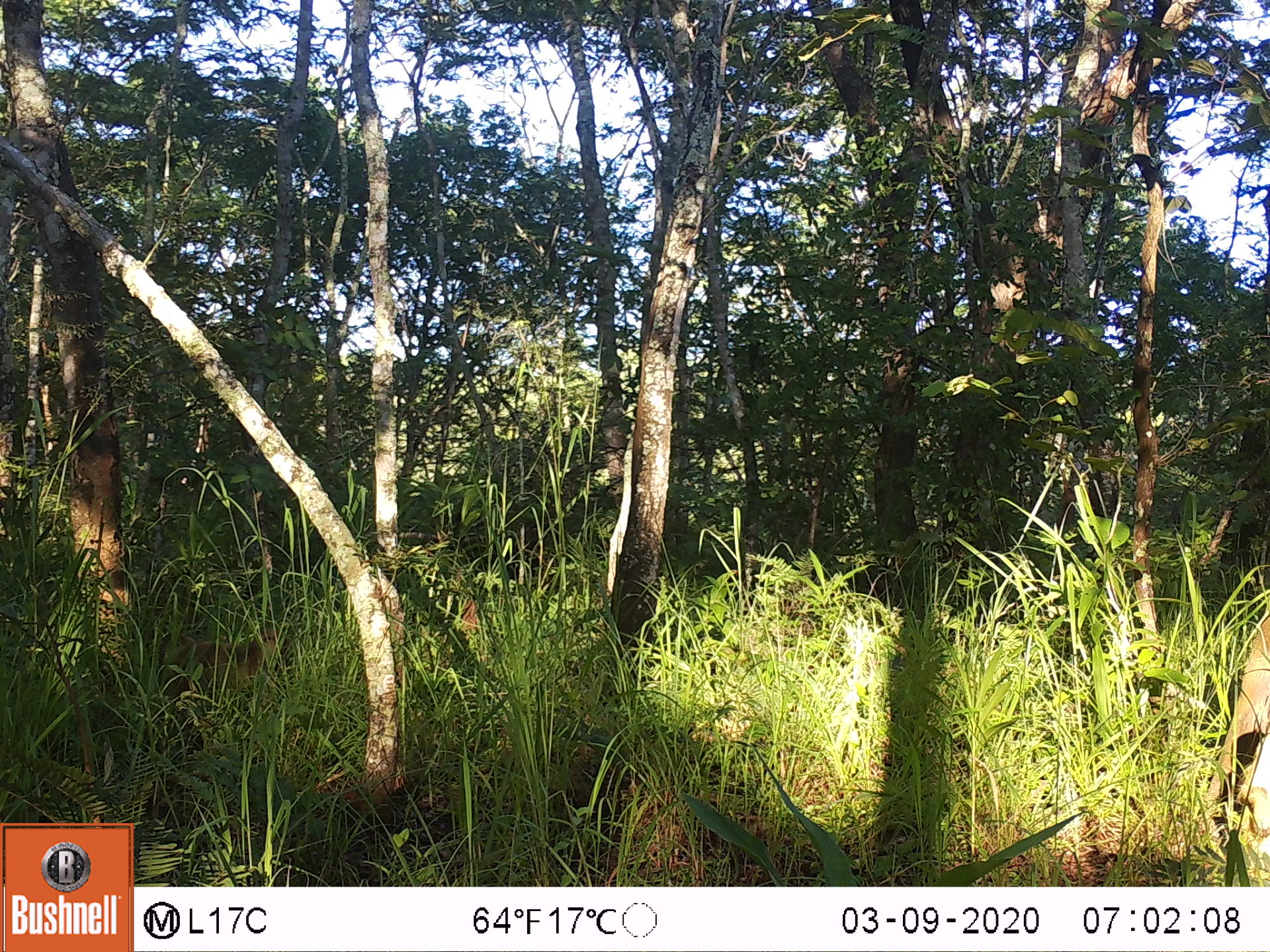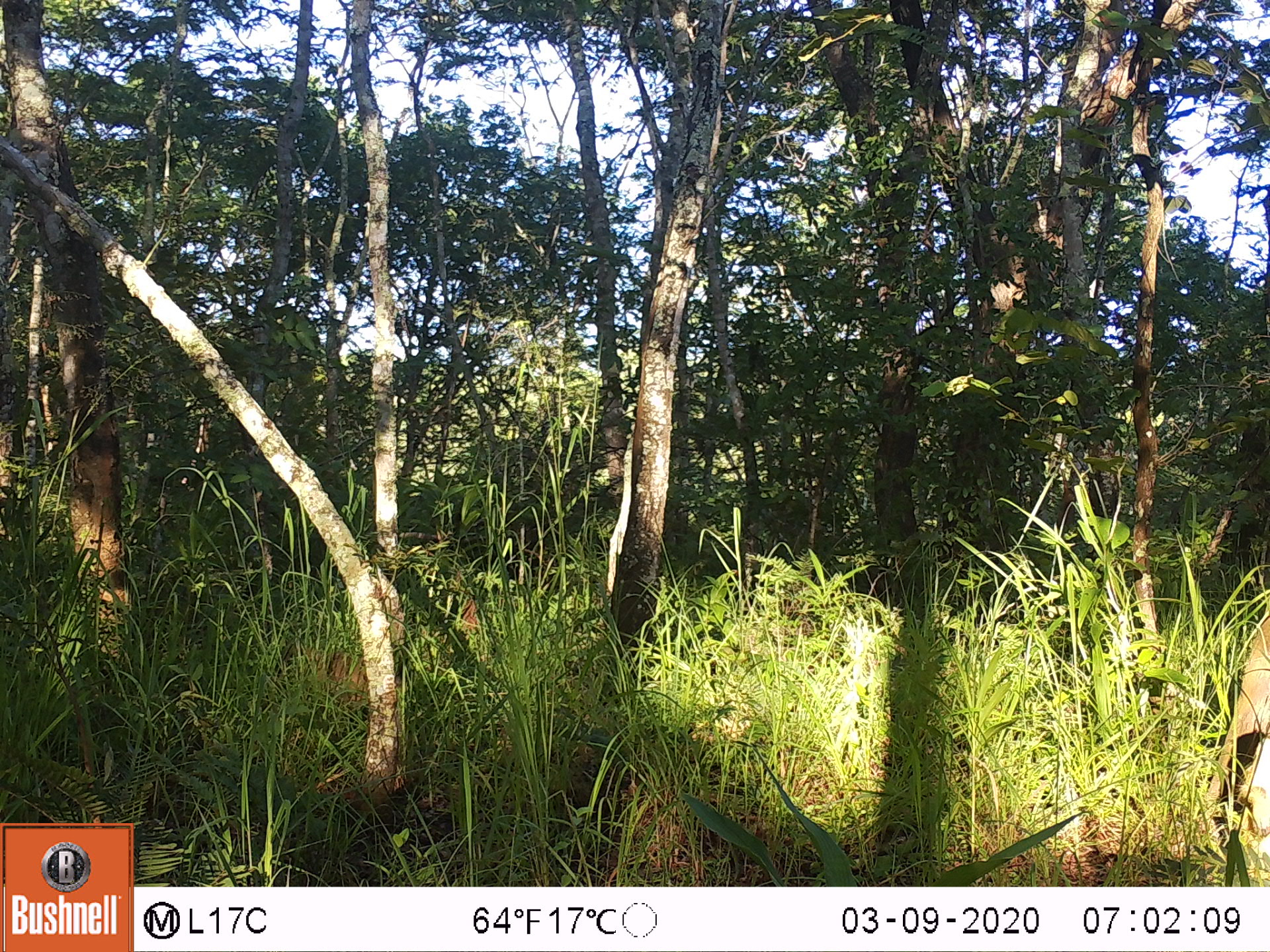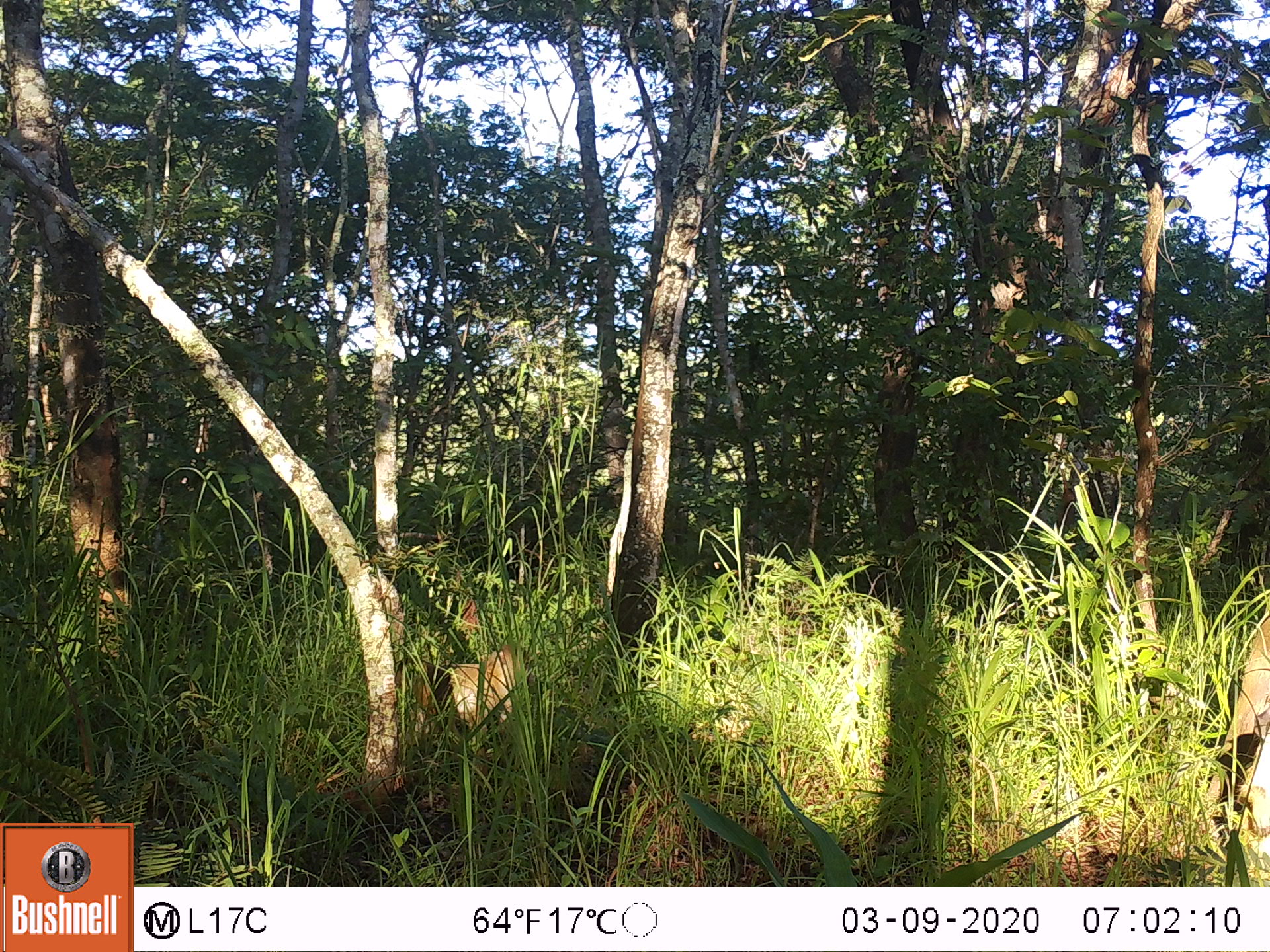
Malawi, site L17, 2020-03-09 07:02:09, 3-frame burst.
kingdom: Animalia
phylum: Chordata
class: Mammalia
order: Primates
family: Cercopithecidae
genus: Papio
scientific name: Papio cynocephalus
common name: yellow baboon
Yellow baboon (Papio cynocephalus), count 1.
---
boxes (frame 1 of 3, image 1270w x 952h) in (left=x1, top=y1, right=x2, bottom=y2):
yellow baboon: (left=152, top=617, right=292, bottom=722)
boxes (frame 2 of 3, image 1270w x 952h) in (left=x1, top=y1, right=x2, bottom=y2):
yellow baboon: (left=1198, top=617, right=1262, bottom=840)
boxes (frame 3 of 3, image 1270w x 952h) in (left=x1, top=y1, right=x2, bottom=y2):
yellow baboon: (left=394, top=648, right=524, bottom=755)